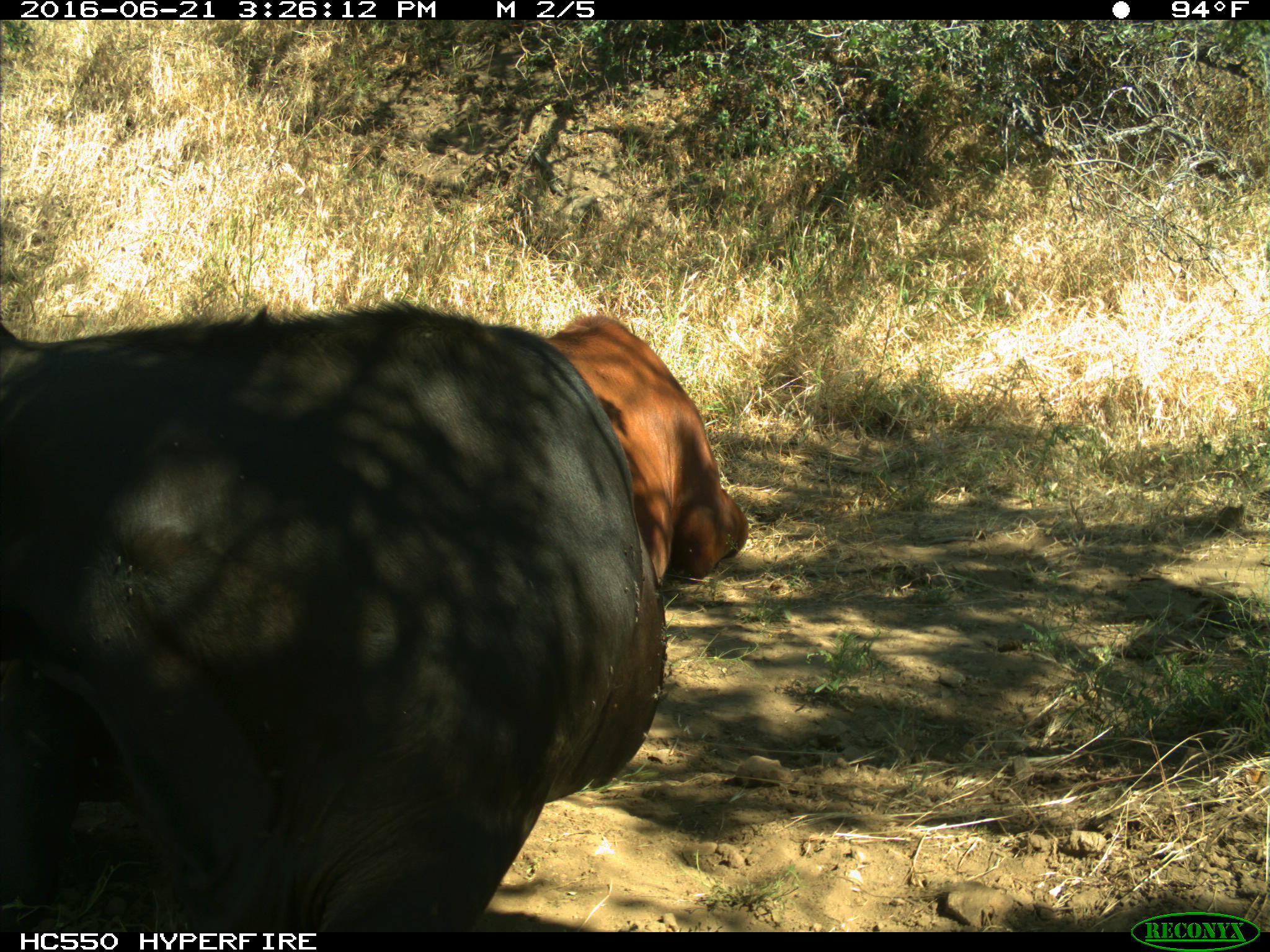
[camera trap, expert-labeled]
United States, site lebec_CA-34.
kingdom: Animalia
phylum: Chordata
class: Mammalia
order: Artiodactyla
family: Bovidae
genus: Bos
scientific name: Bos taurus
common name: domestic cow